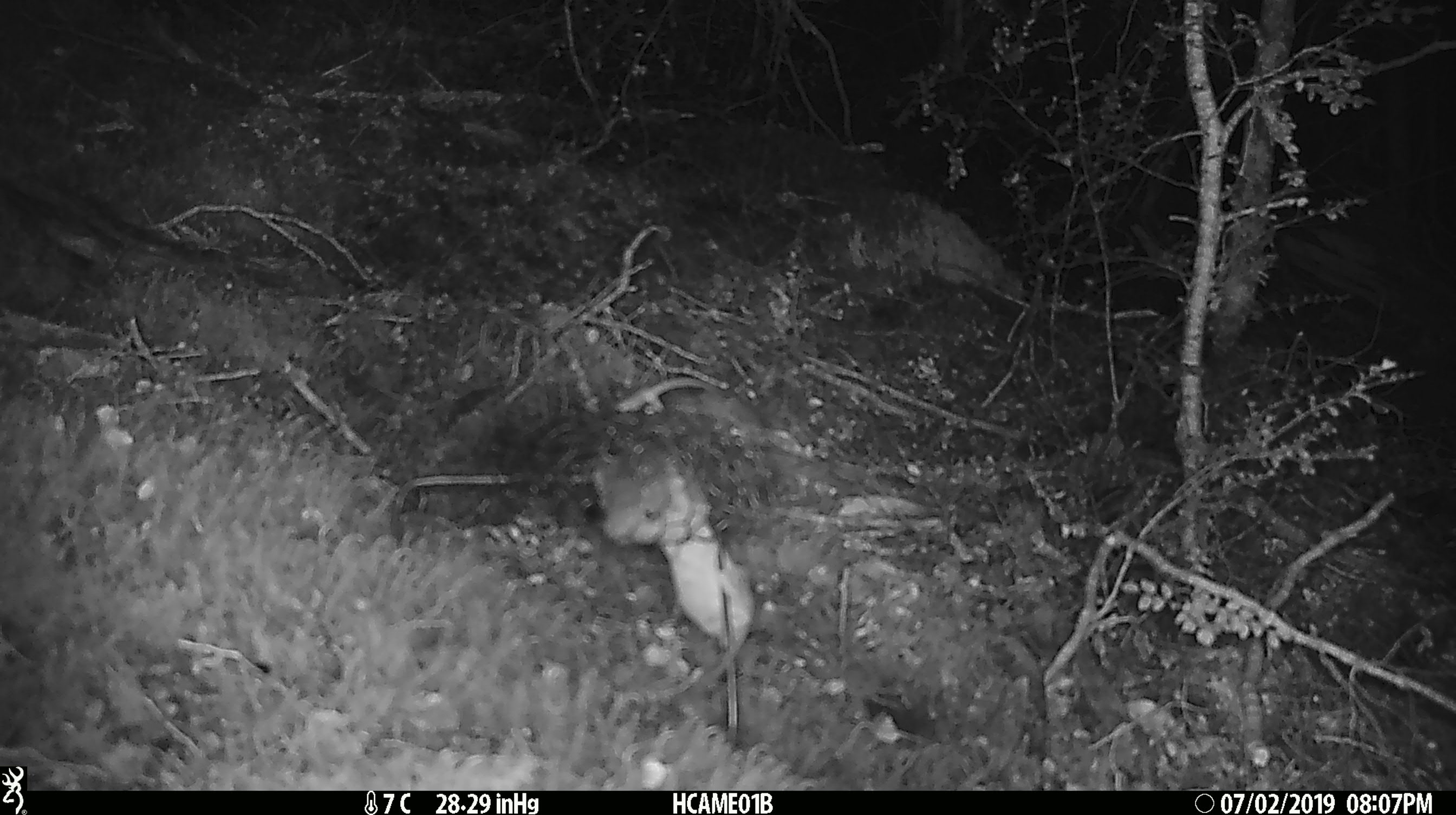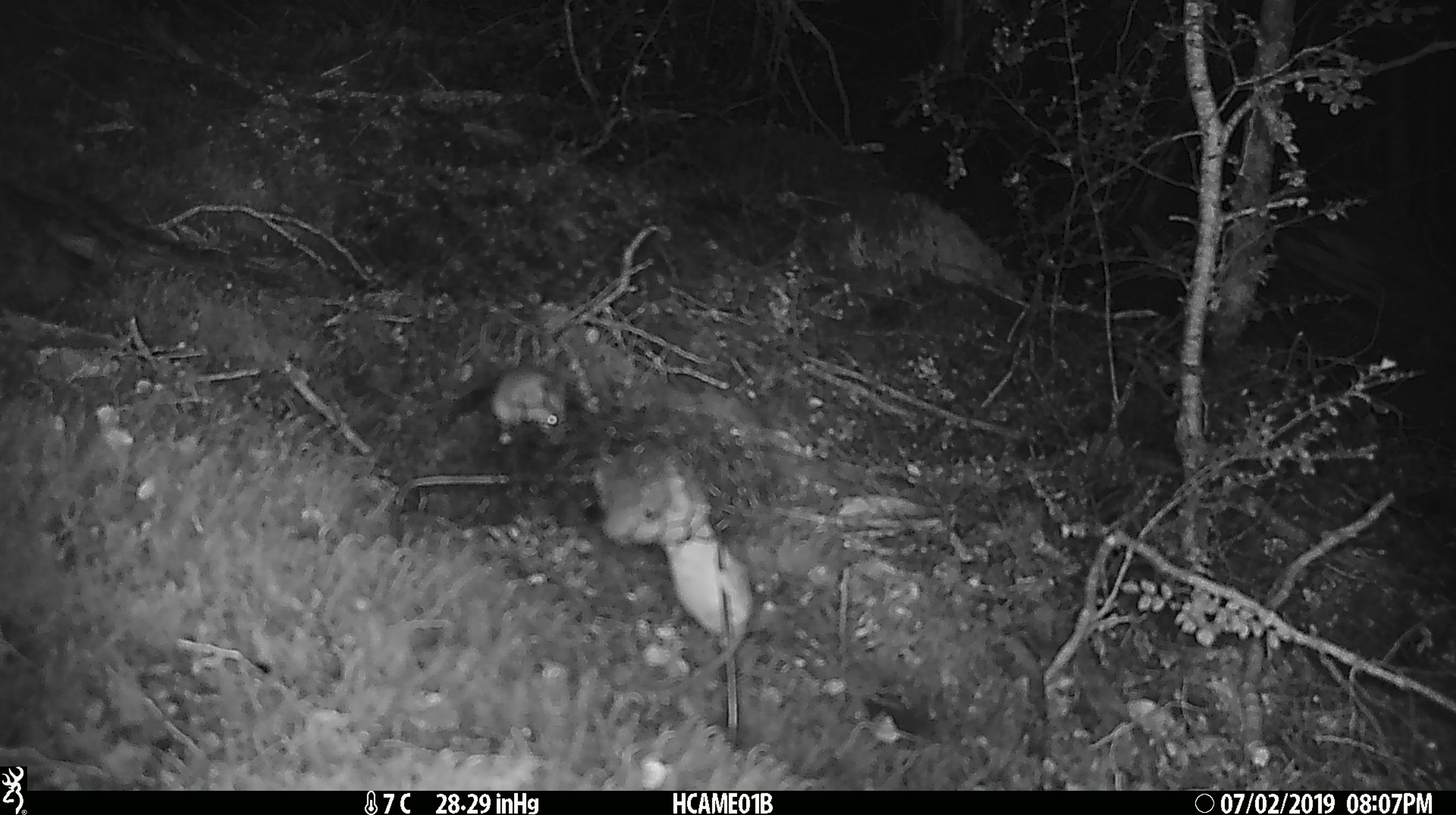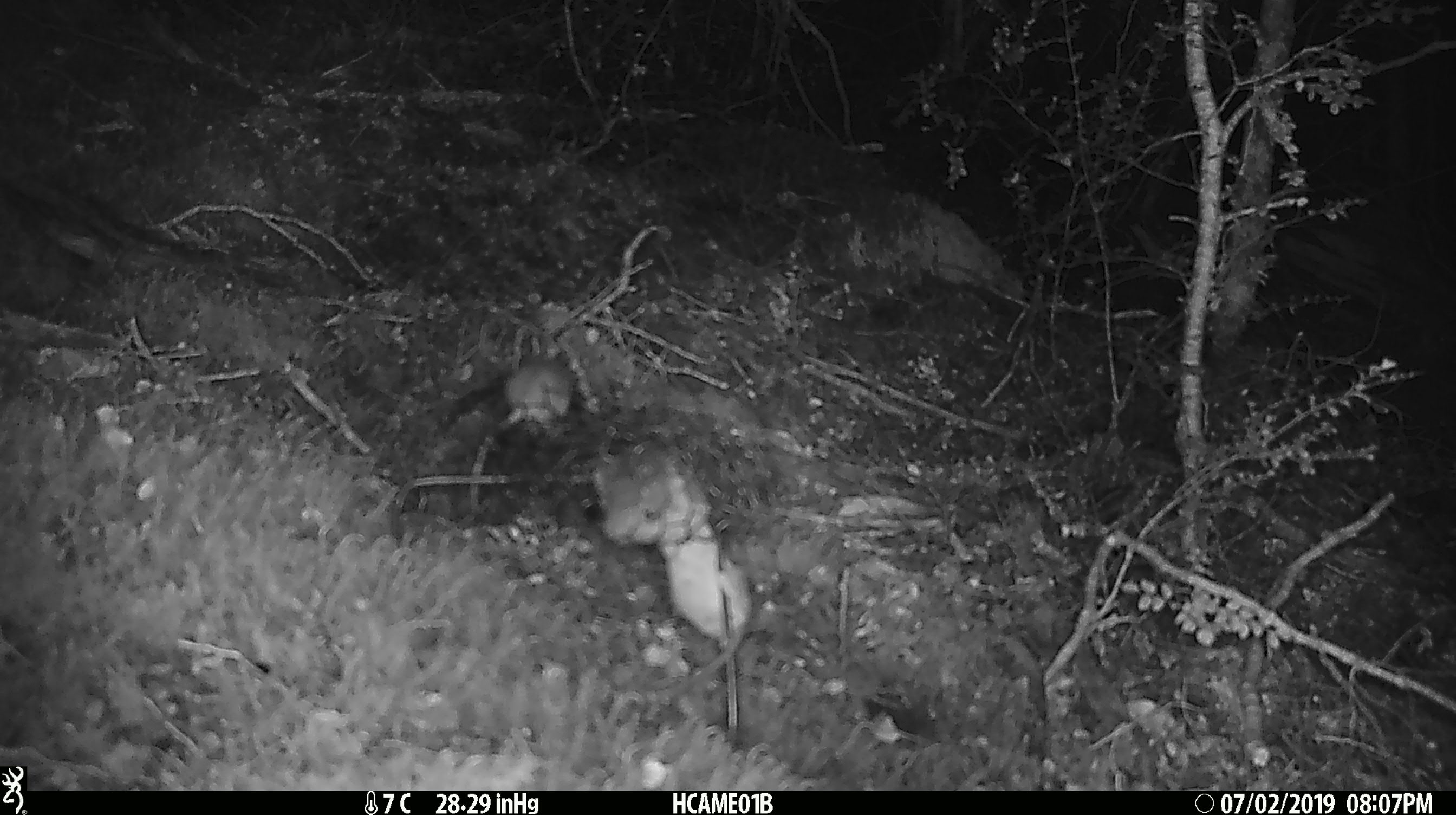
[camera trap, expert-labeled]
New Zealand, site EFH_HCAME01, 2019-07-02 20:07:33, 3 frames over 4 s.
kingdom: Animalia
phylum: Chordata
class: Mammalia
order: Rodentia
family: Muridae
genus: Mus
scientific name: Mus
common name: mouse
Mouse (Mus).